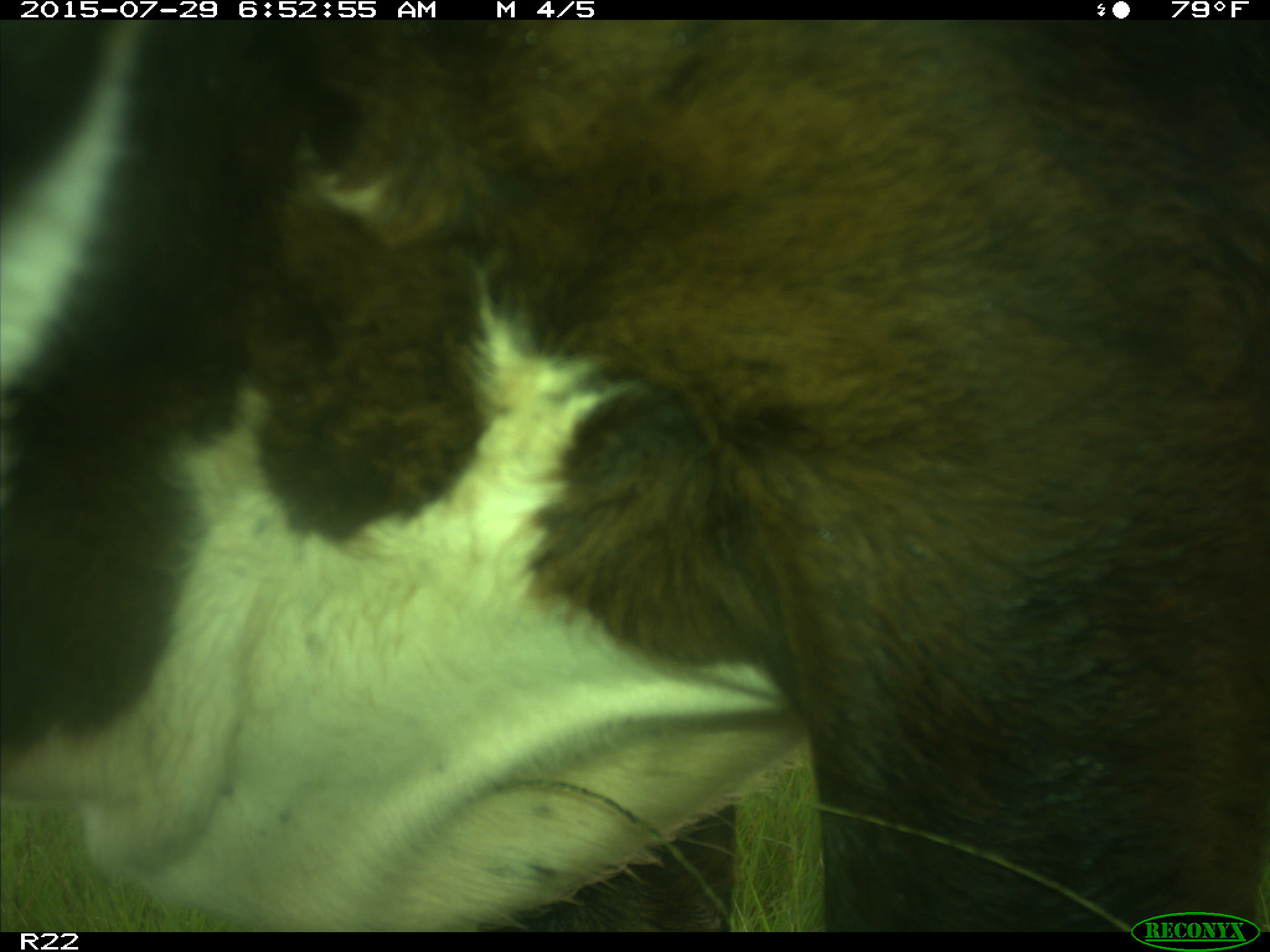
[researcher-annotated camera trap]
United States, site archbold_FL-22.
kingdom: Animalia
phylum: Chordata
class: Mammalia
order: Artiodactyla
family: Bovidae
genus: Bos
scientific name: Bos taurus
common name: domestic cow